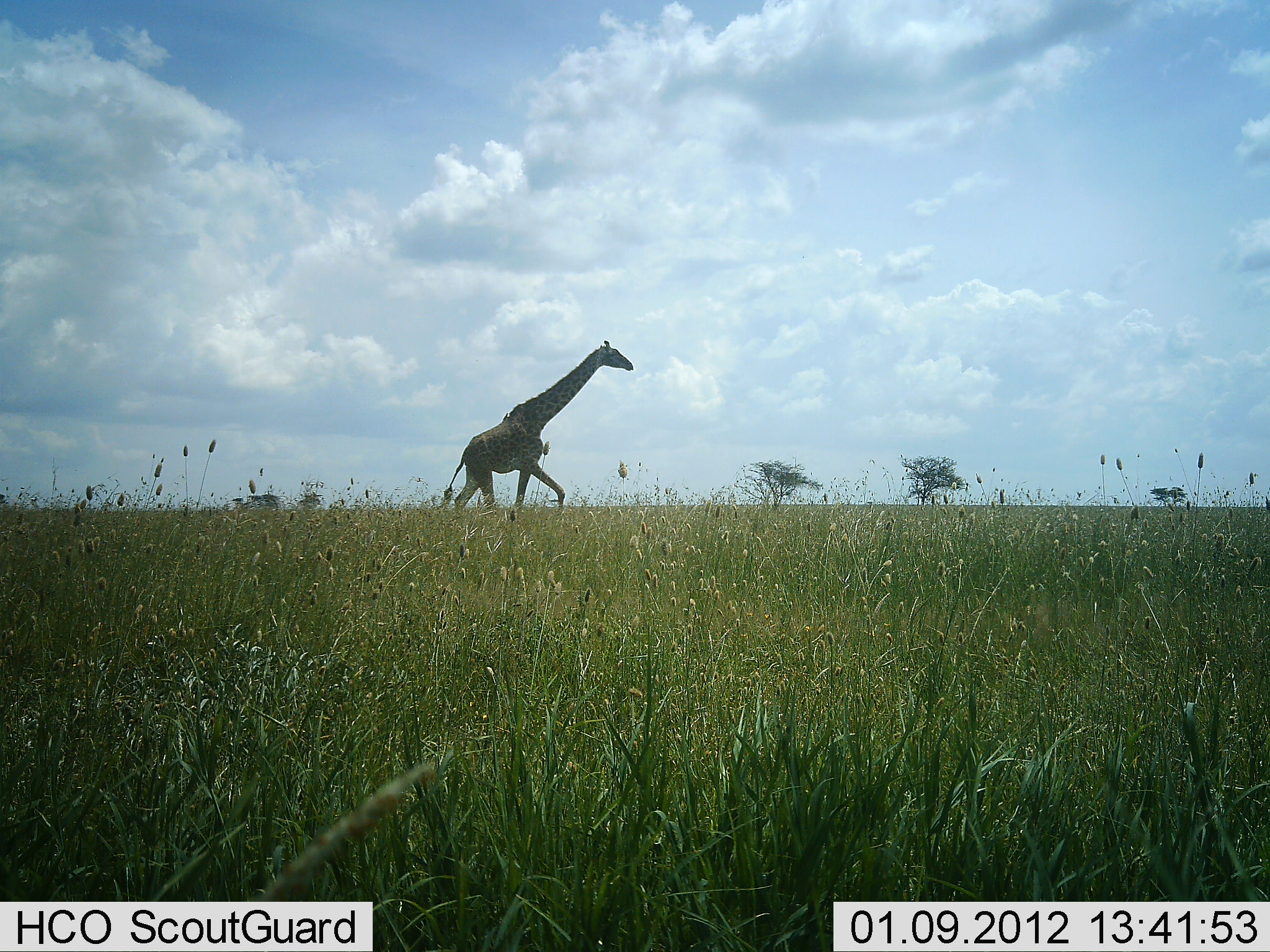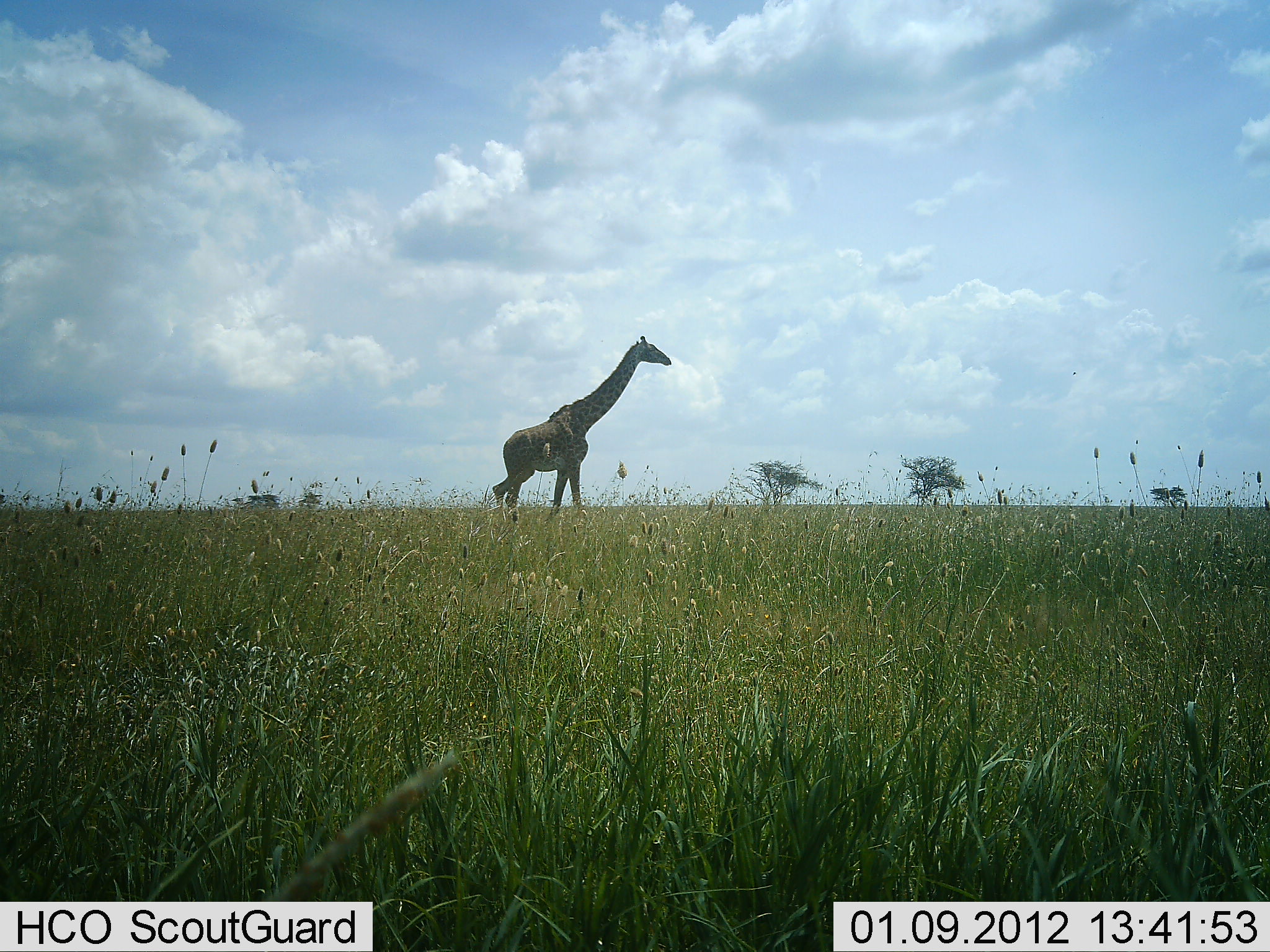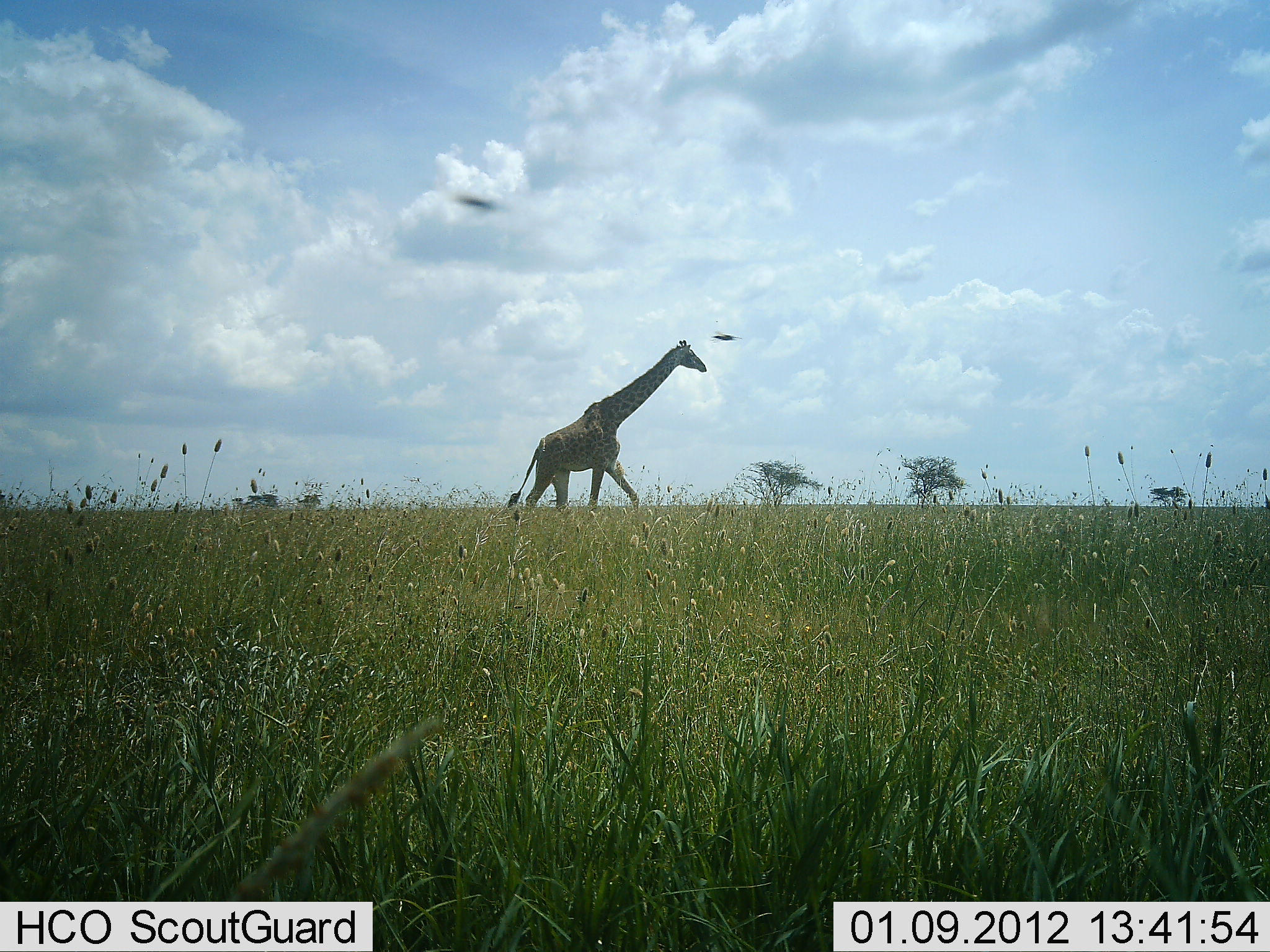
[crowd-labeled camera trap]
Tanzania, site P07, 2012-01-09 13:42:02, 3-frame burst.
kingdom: Animalia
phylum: Chordata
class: Mammalia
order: Artiodactyla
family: Giraffidae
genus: Giraffa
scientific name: Giraffa camelopardalis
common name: giraffe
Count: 1.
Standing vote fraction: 7%.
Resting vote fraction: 0%.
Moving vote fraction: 93%.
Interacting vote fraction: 0%.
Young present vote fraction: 0%.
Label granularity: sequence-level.